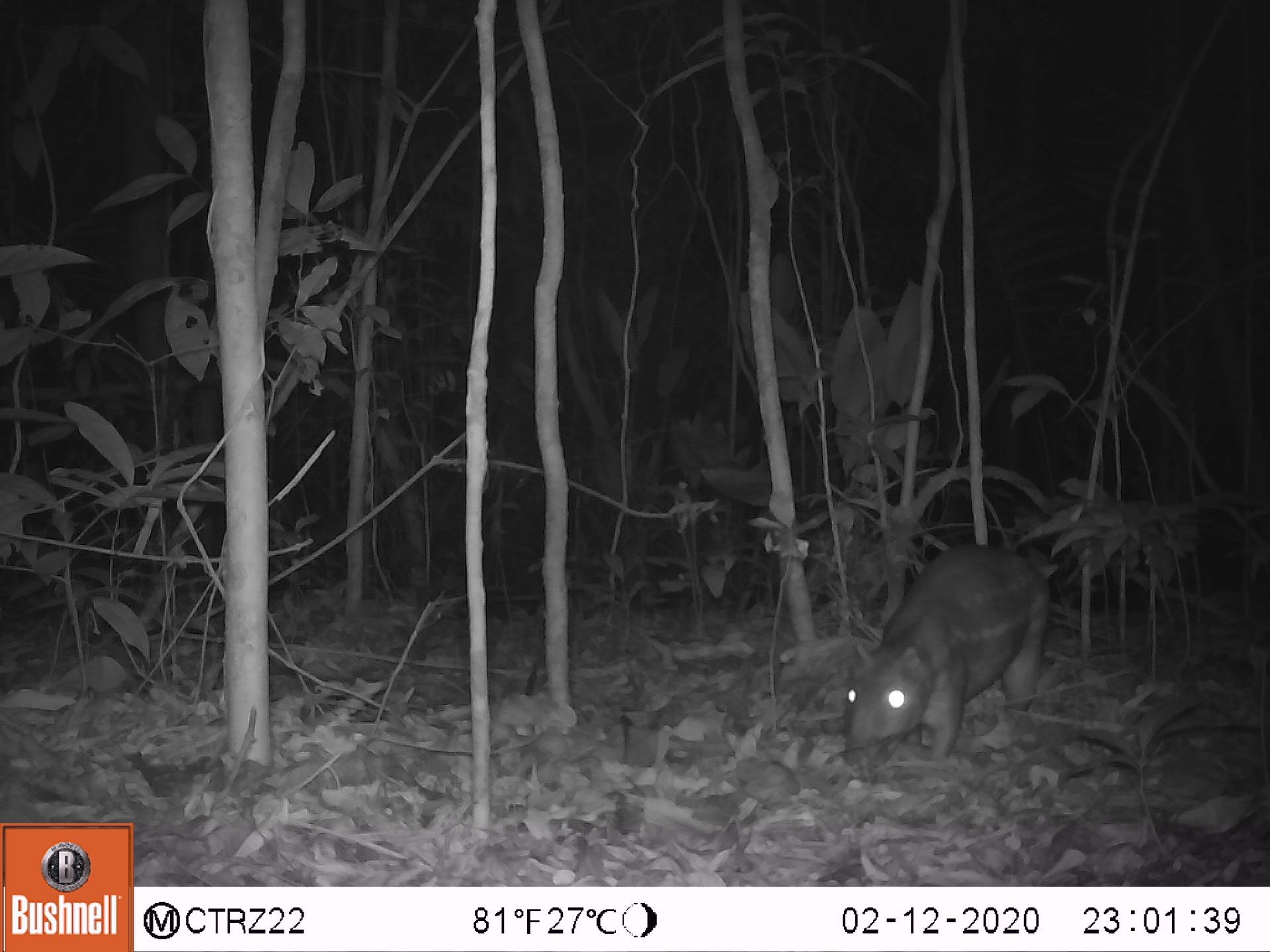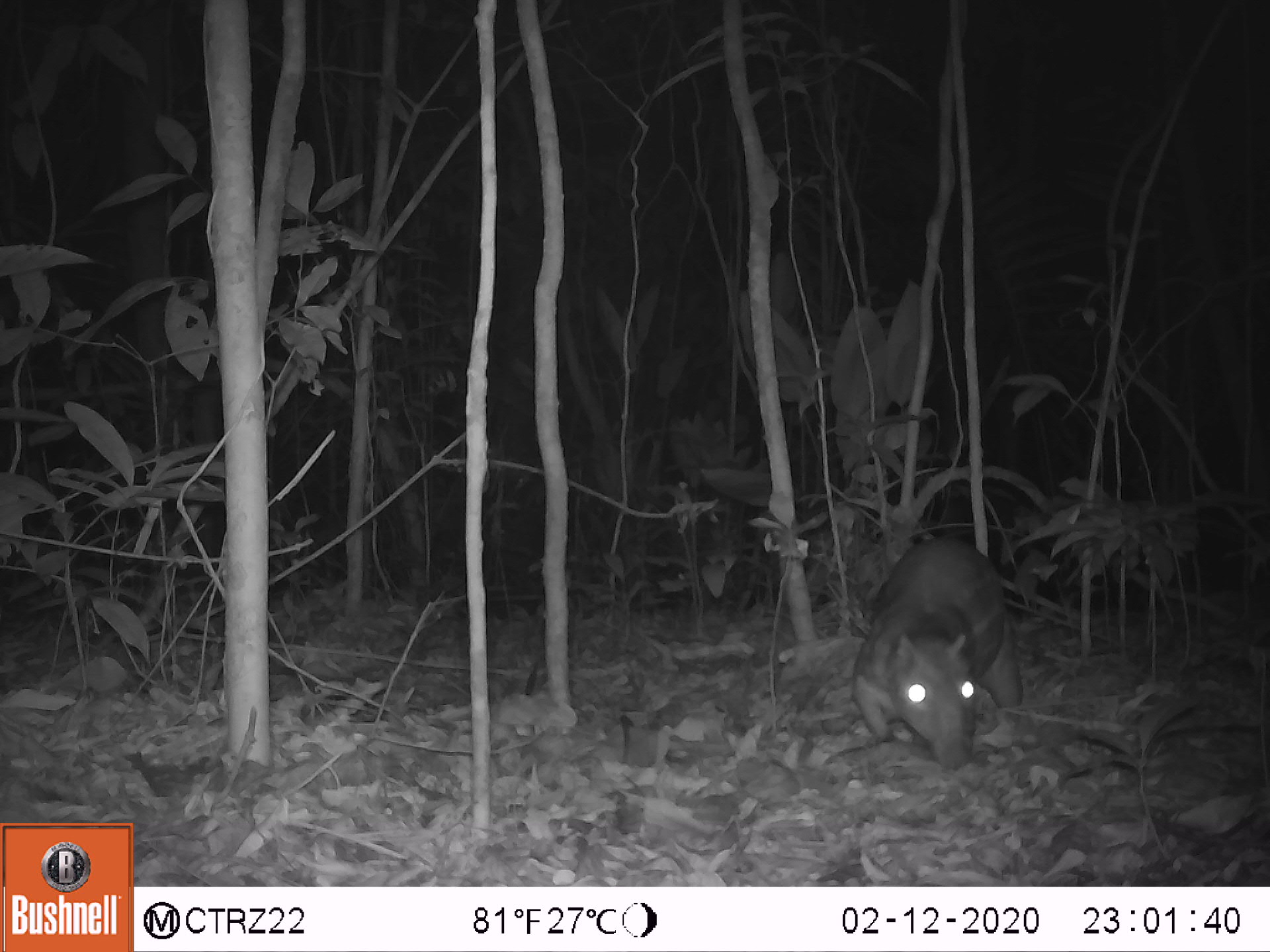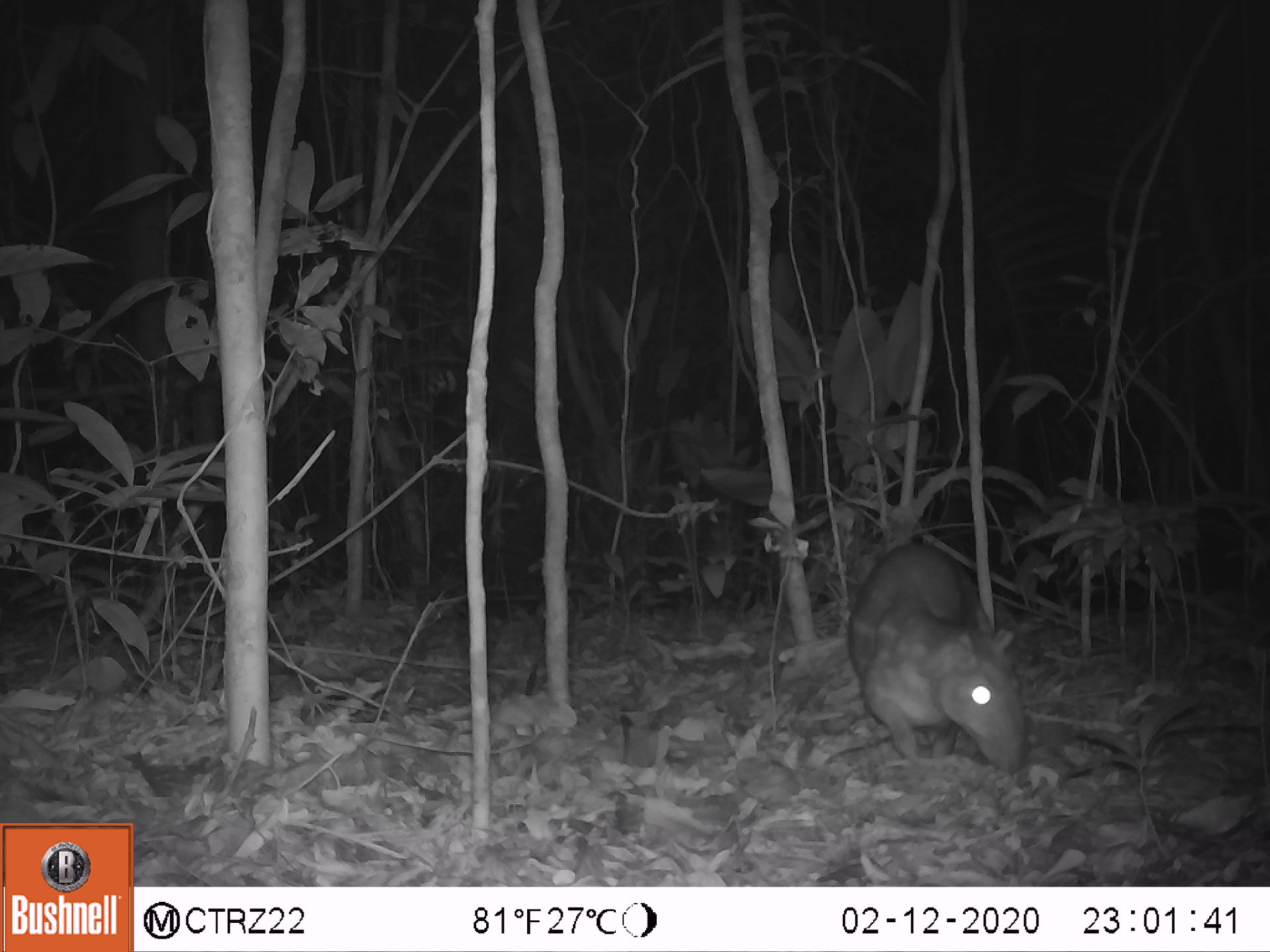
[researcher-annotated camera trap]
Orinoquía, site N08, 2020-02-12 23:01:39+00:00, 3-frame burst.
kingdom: Animalia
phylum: Chordata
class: Mammalia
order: Rodentia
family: Cuniculidae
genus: Cuniculus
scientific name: Cuniculus paca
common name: spotted paca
Spotted paca (Cuniculus paca).